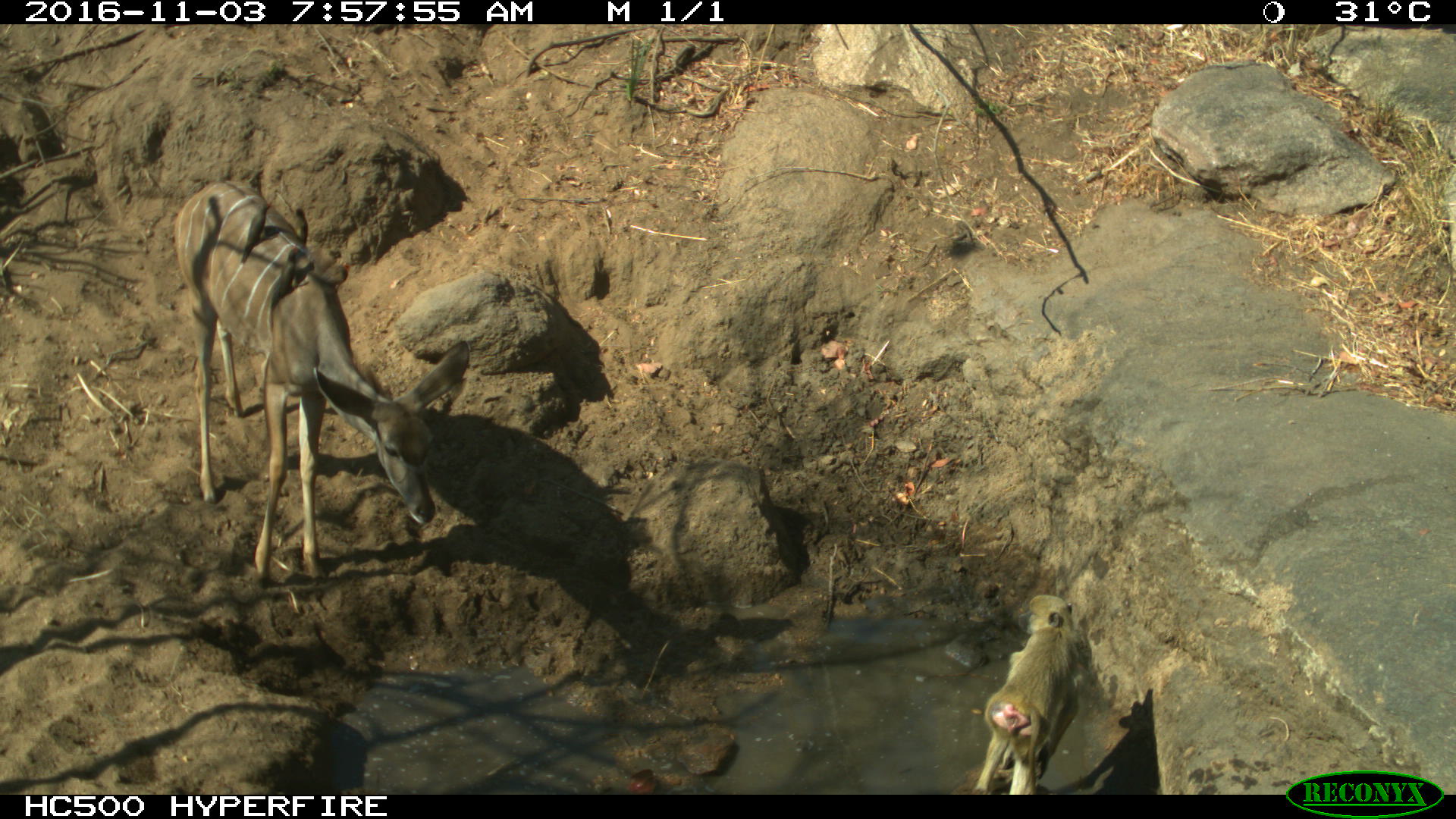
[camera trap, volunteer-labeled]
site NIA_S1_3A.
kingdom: Animalia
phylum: Chordata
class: Mammalia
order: Primates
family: Cercopithecidae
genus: Papio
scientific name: Papio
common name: baboon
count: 1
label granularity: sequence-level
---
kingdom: Animalia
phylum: Chordata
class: Mammalia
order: Artiodactyla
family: Bovidae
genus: Tragelaphus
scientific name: Tragelaphus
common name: kudu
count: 1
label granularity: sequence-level